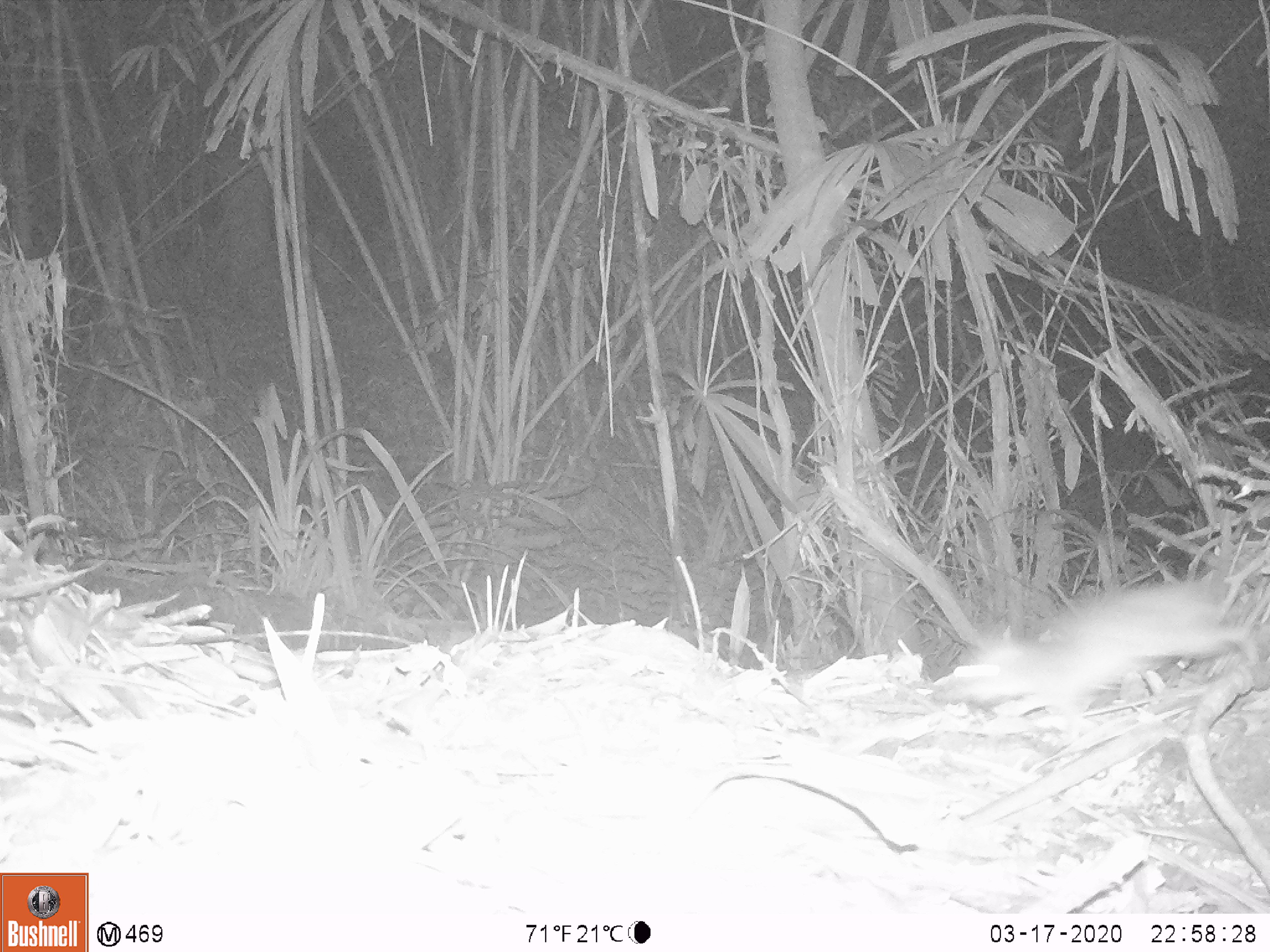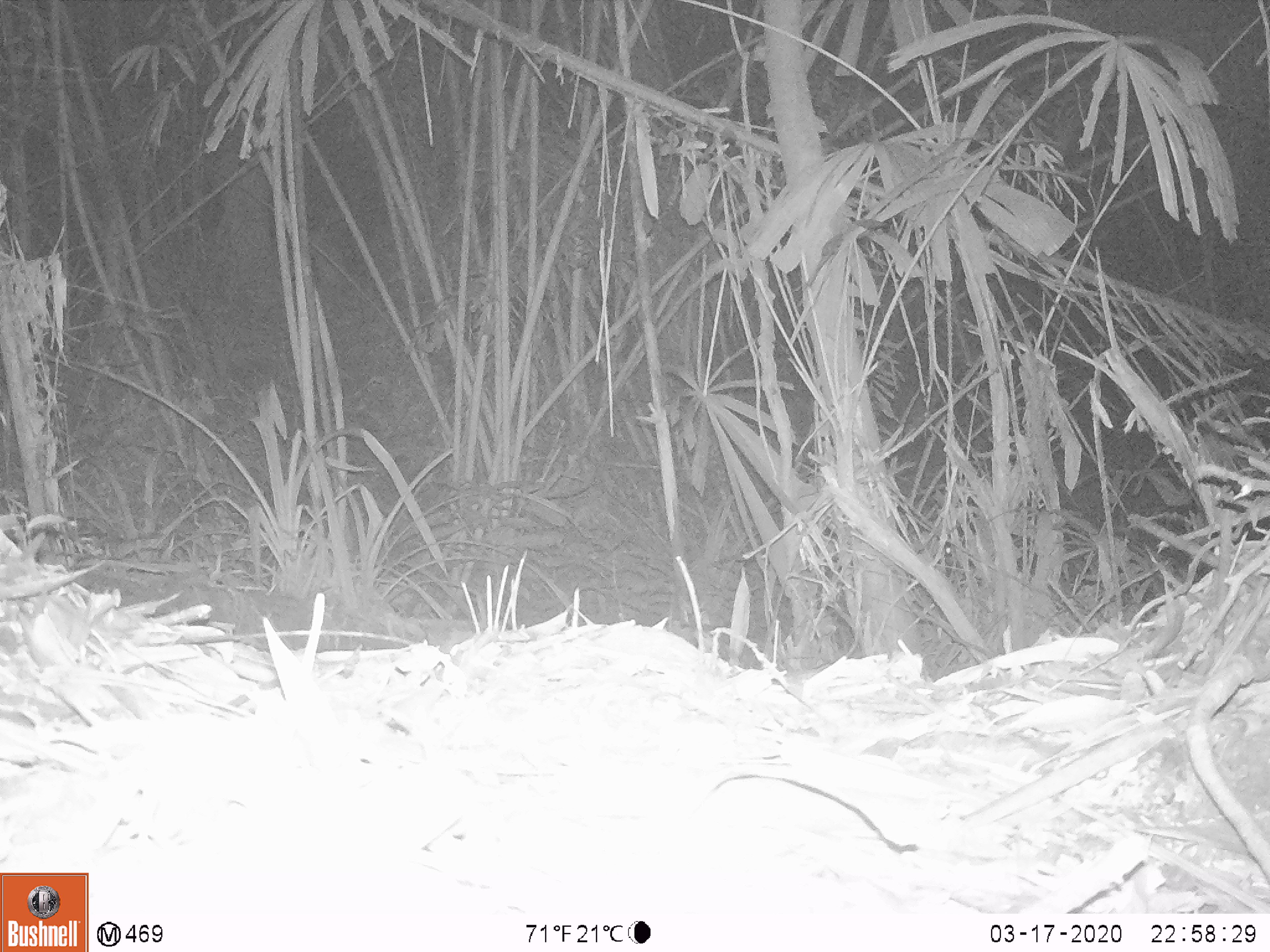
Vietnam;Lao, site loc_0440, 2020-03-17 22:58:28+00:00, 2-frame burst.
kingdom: Animalia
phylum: Chordata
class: Mammalia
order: Rodentia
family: Muridae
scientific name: Muridae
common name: old-world mice and rats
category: unidentified murid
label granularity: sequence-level